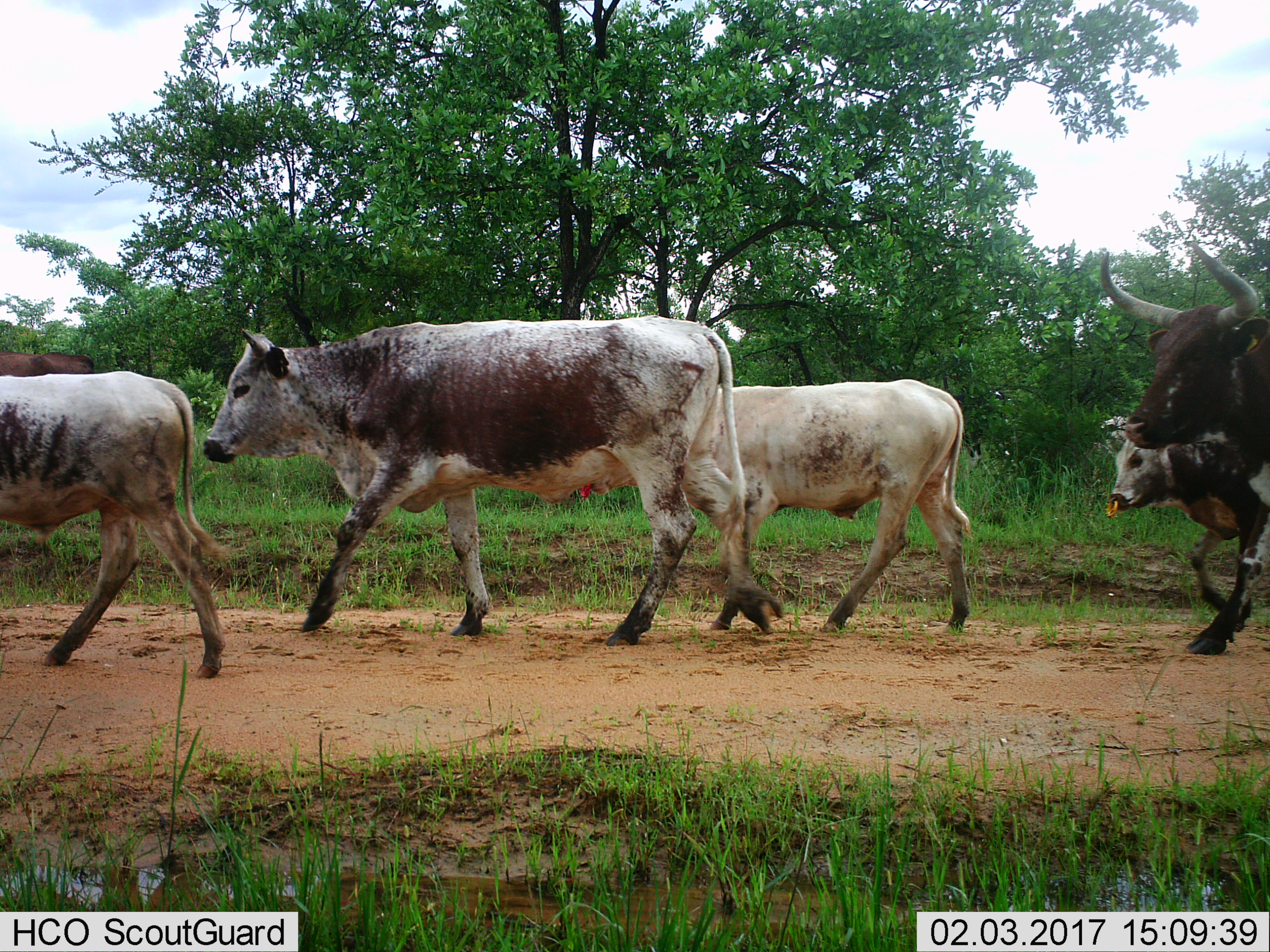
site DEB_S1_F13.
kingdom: Animalia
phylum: Chordata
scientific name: Vertebrata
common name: domestic animal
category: domesticanimal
Domesticanimal (domestic animal) (Vertebrata), count 6. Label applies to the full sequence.